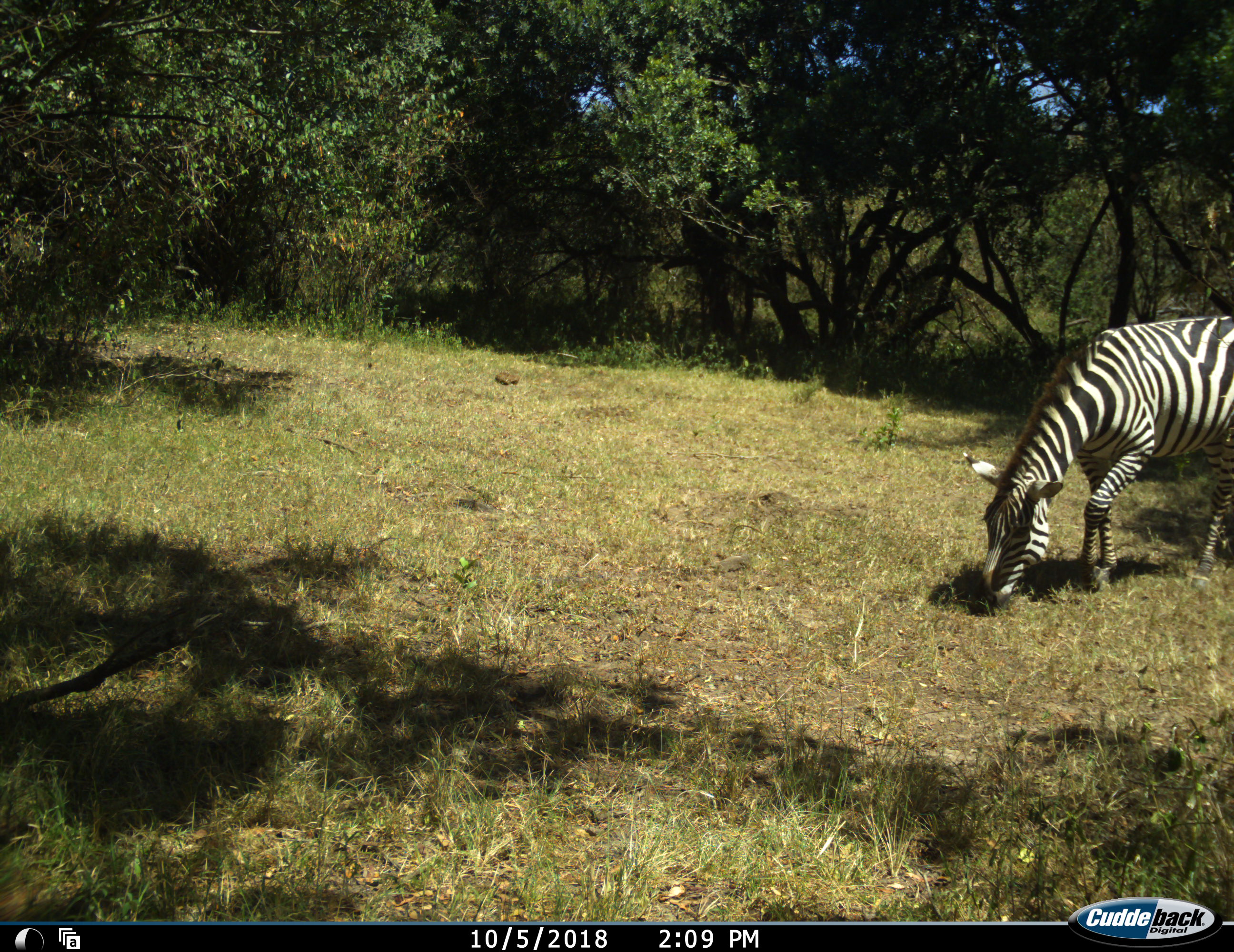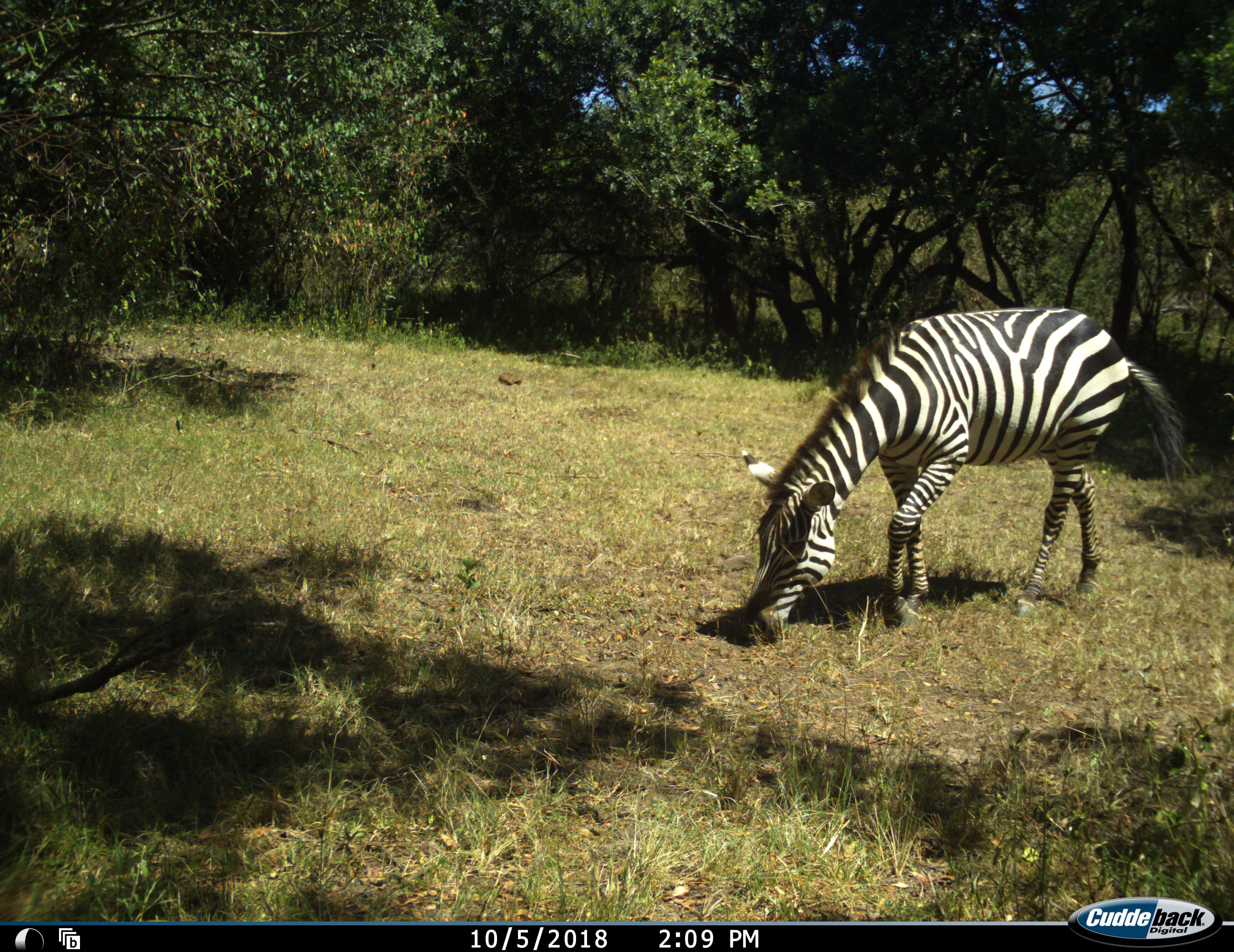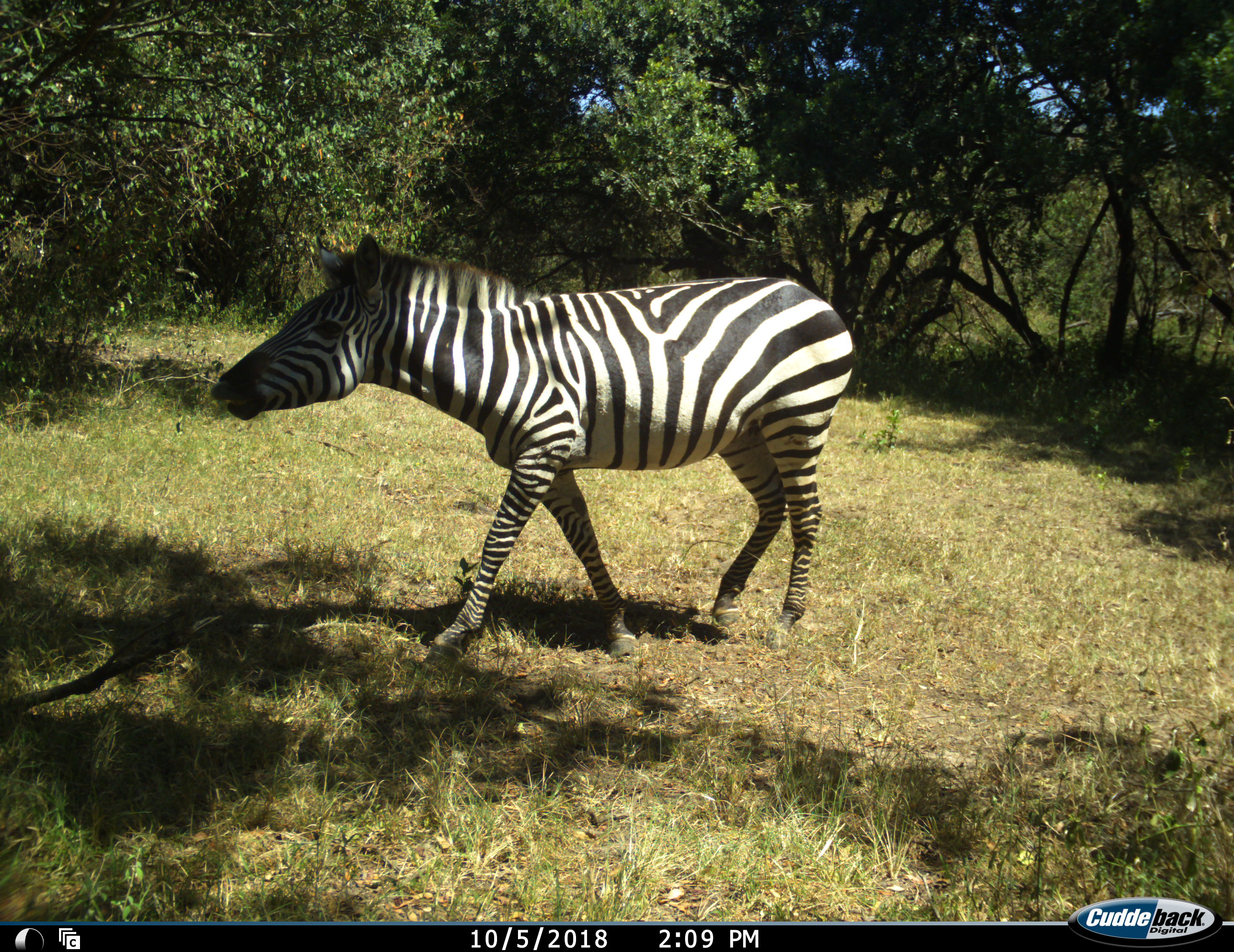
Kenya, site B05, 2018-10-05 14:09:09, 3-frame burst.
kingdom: Animalia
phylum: Chordata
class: Mammalia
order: Perissodactyla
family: Equidae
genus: Equus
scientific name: Equus quagga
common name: plains zebra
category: zebra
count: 1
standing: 10%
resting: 0%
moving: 60%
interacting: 0%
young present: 0%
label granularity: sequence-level